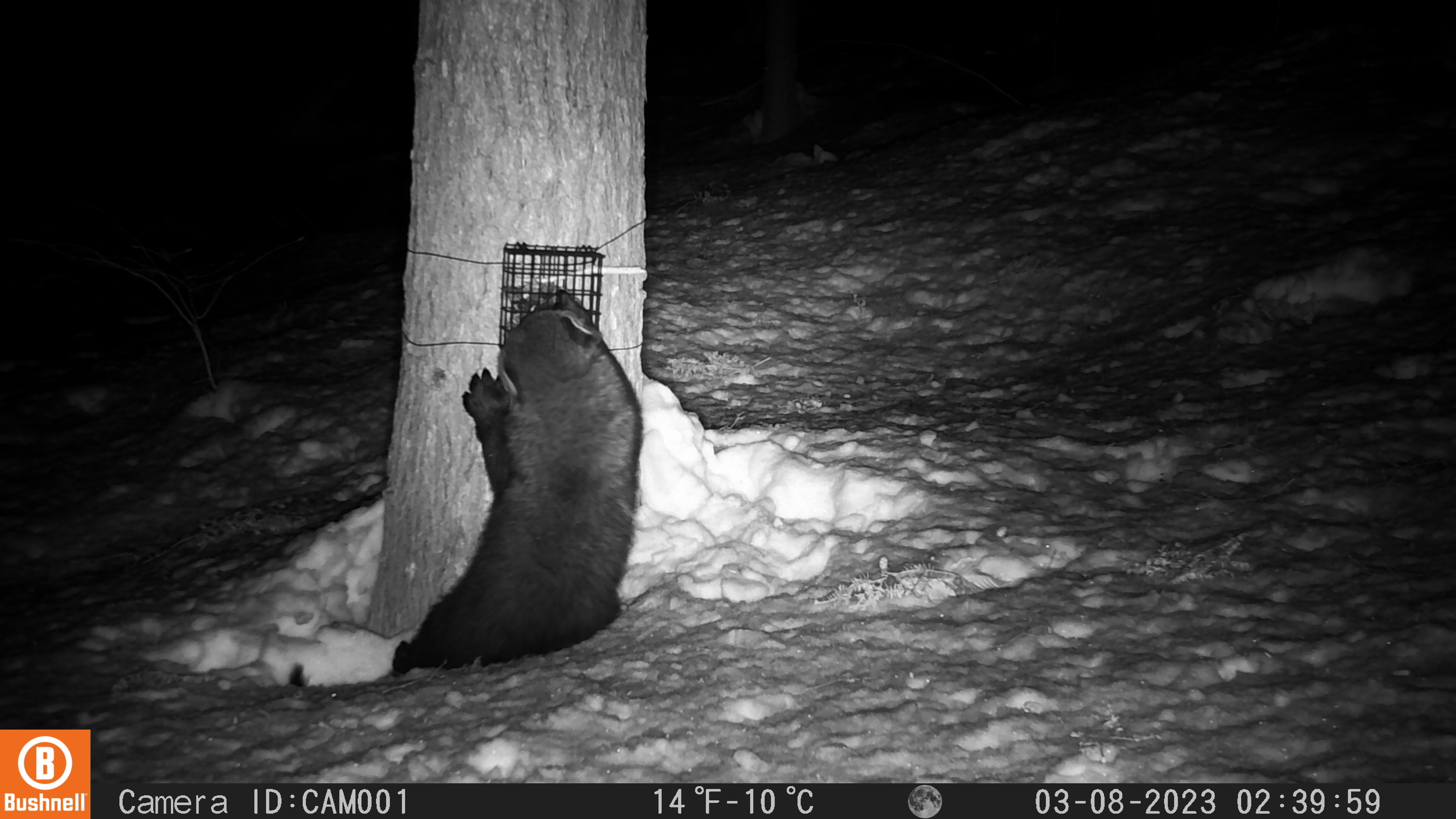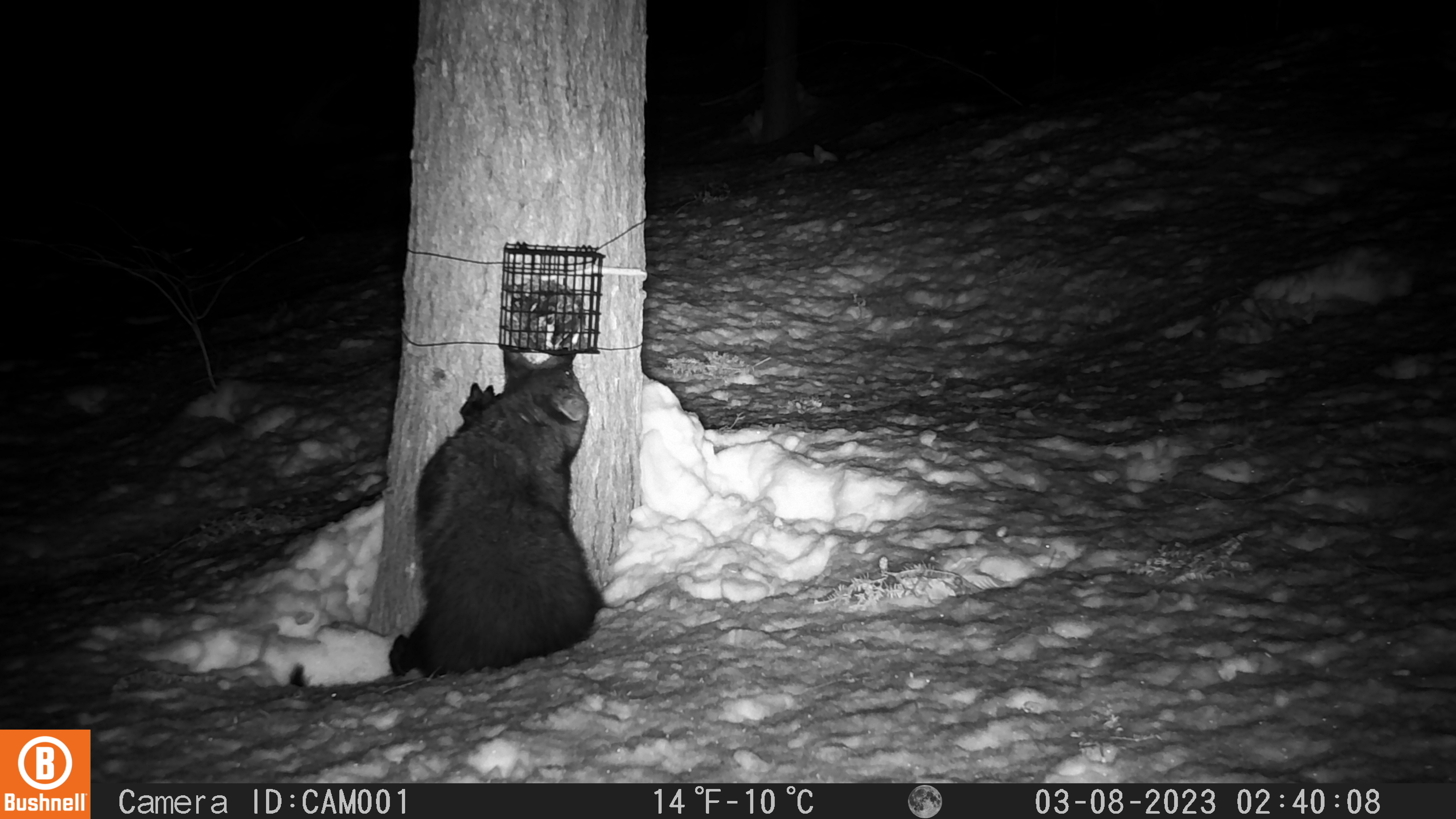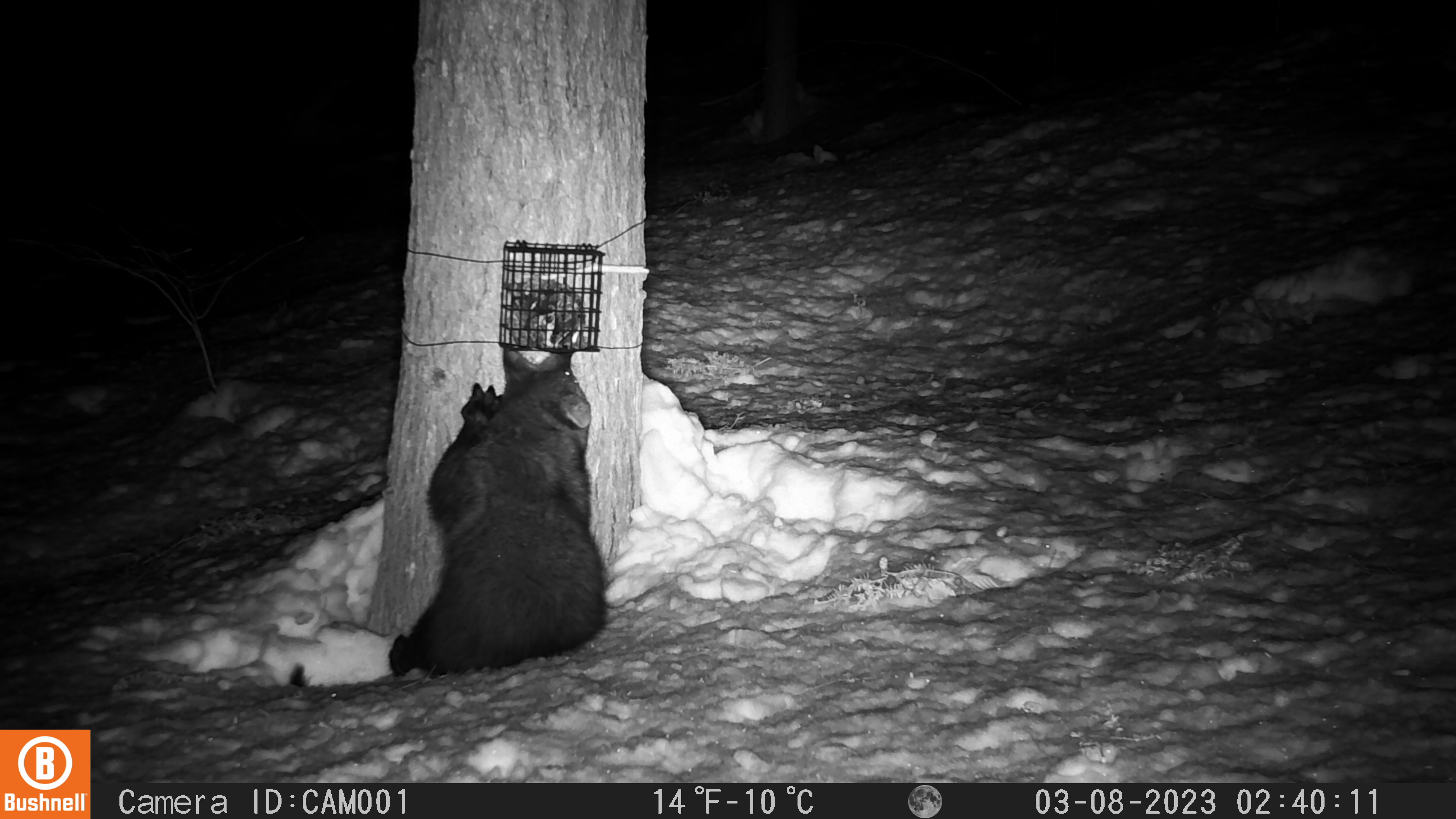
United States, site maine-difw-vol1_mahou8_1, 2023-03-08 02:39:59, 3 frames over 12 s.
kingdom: Animalia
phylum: Chordata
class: Mammalia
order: Carnivora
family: Mustelidae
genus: Pekania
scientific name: Pekania pennanti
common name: fisher